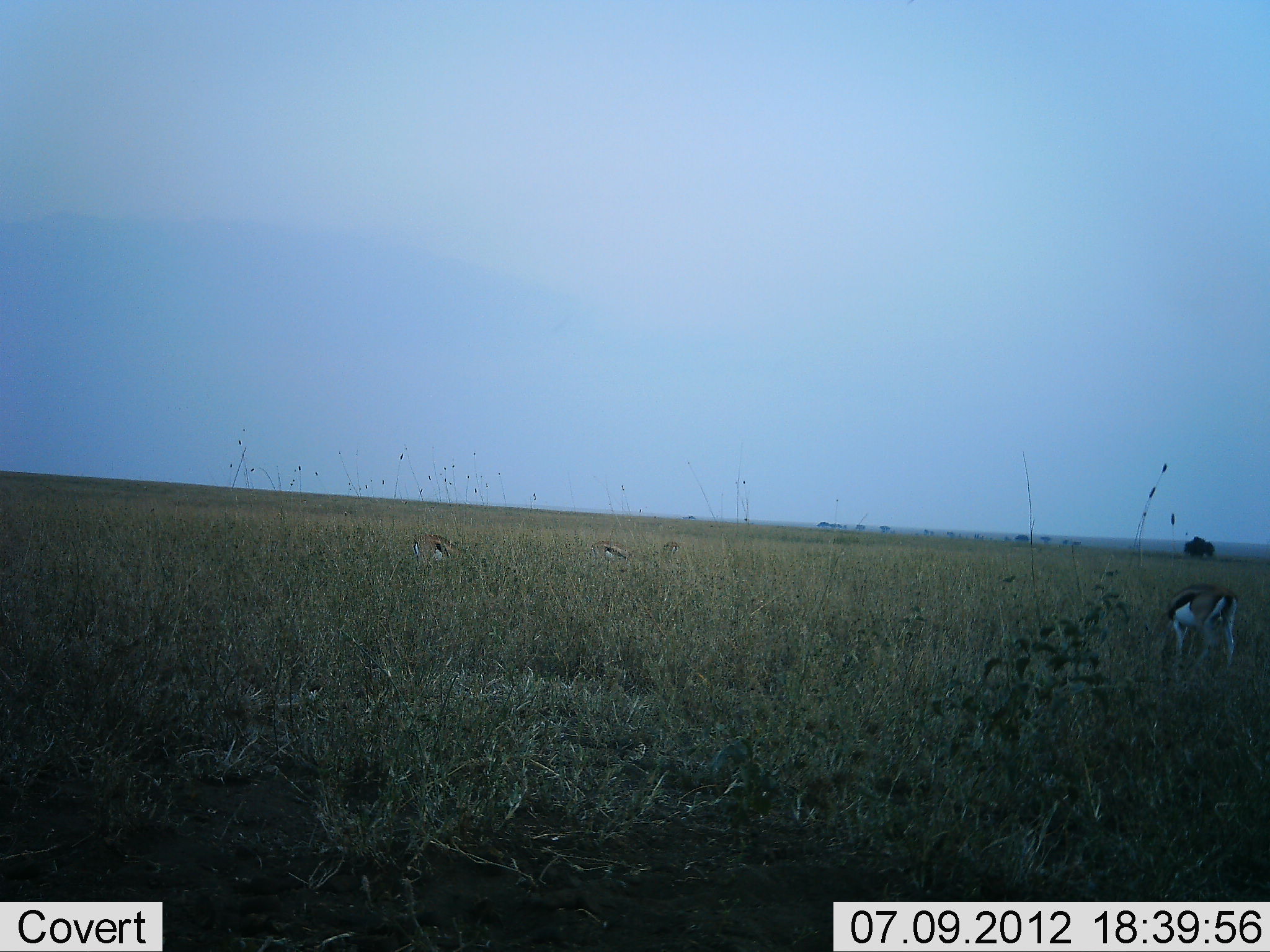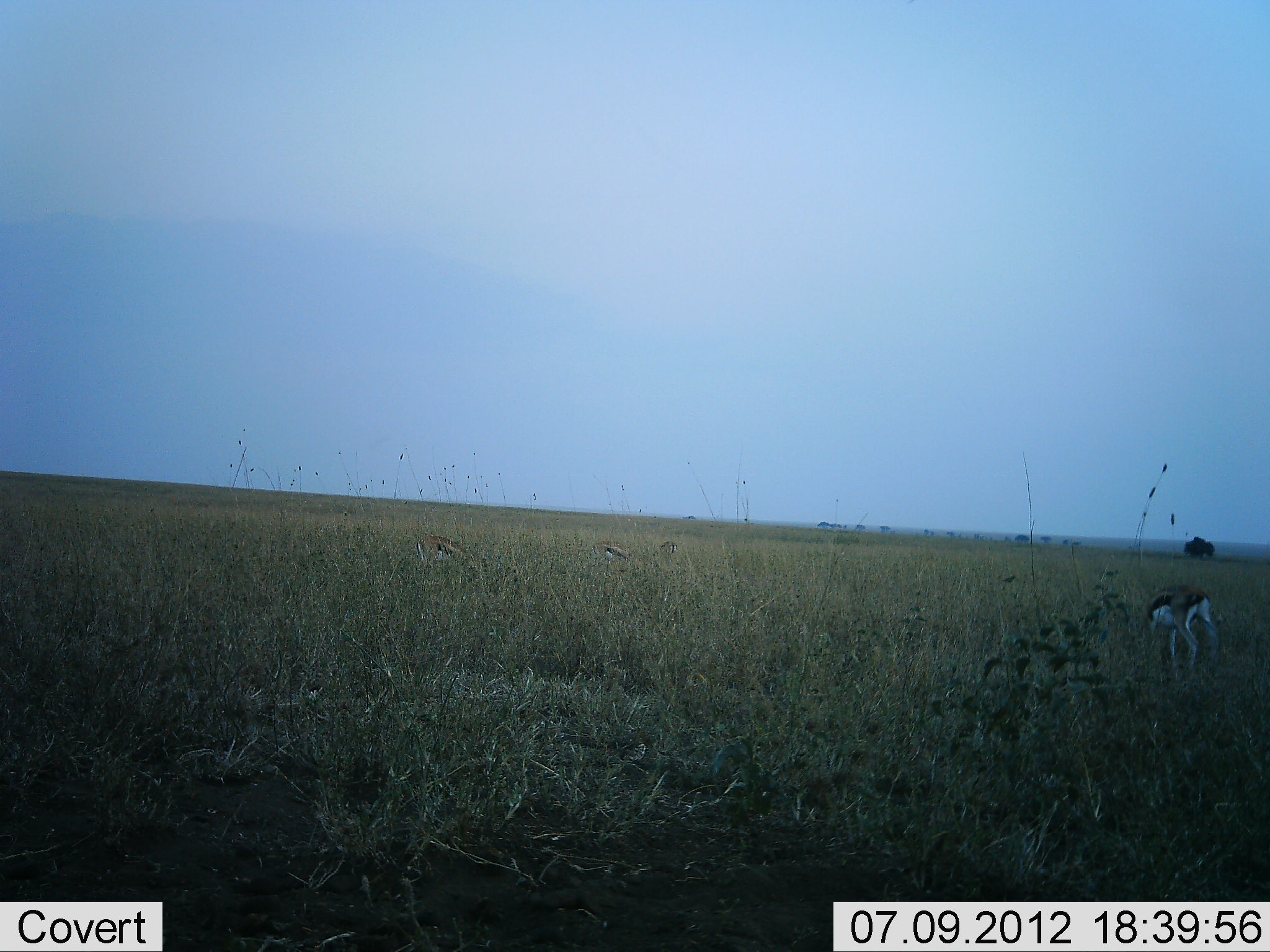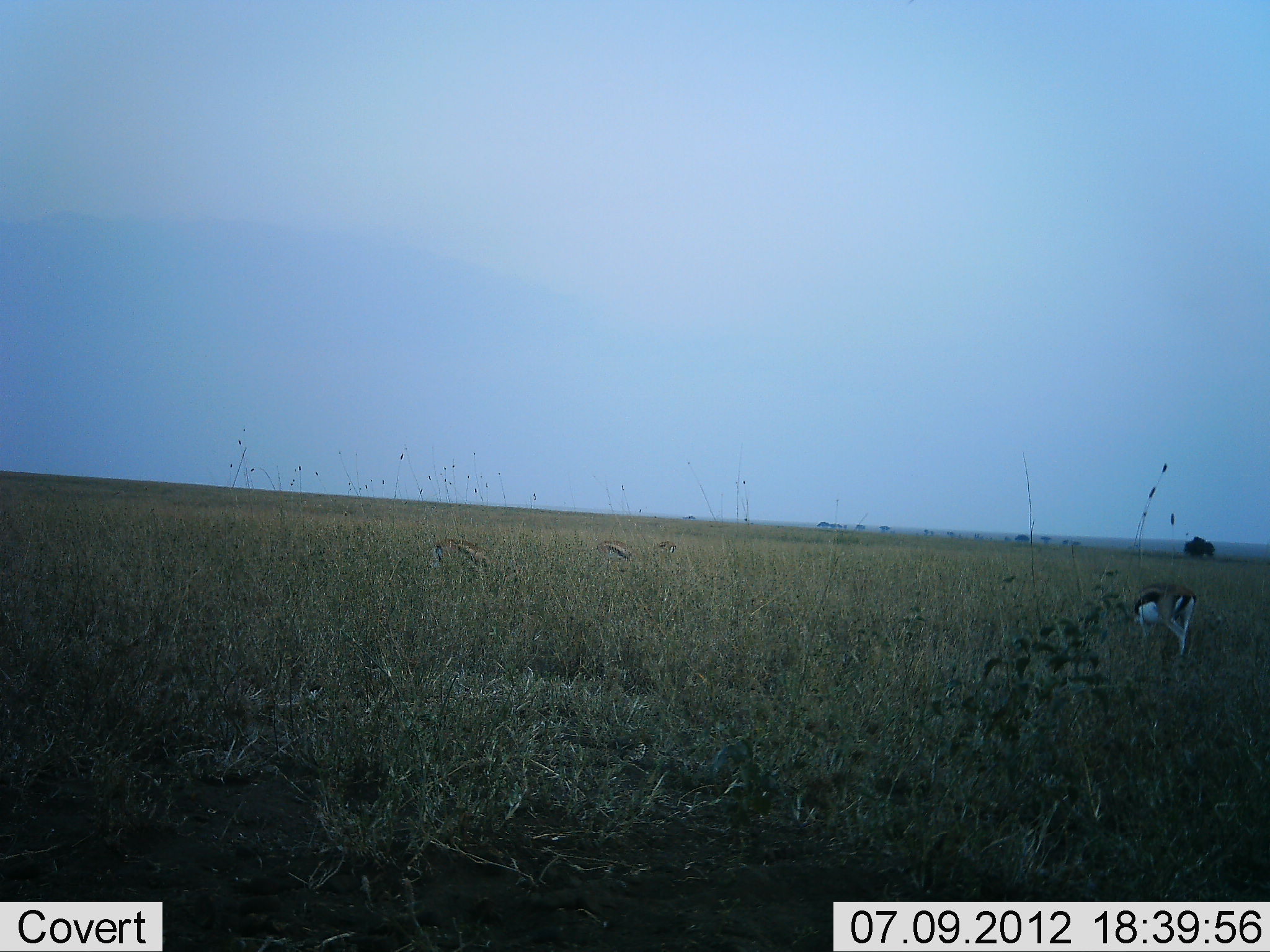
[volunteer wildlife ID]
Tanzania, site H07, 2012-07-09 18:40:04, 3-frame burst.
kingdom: Animalia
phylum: Chordata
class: Mammalia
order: Artiodactyla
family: Bovidae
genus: Eudorcas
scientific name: Eudorcas thomsonii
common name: thomson's gazelle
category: gazellethomsons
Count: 3.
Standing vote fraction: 20%.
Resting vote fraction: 0%.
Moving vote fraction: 20%.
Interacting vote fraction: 0%.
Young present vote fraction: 0%.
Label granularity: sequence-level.